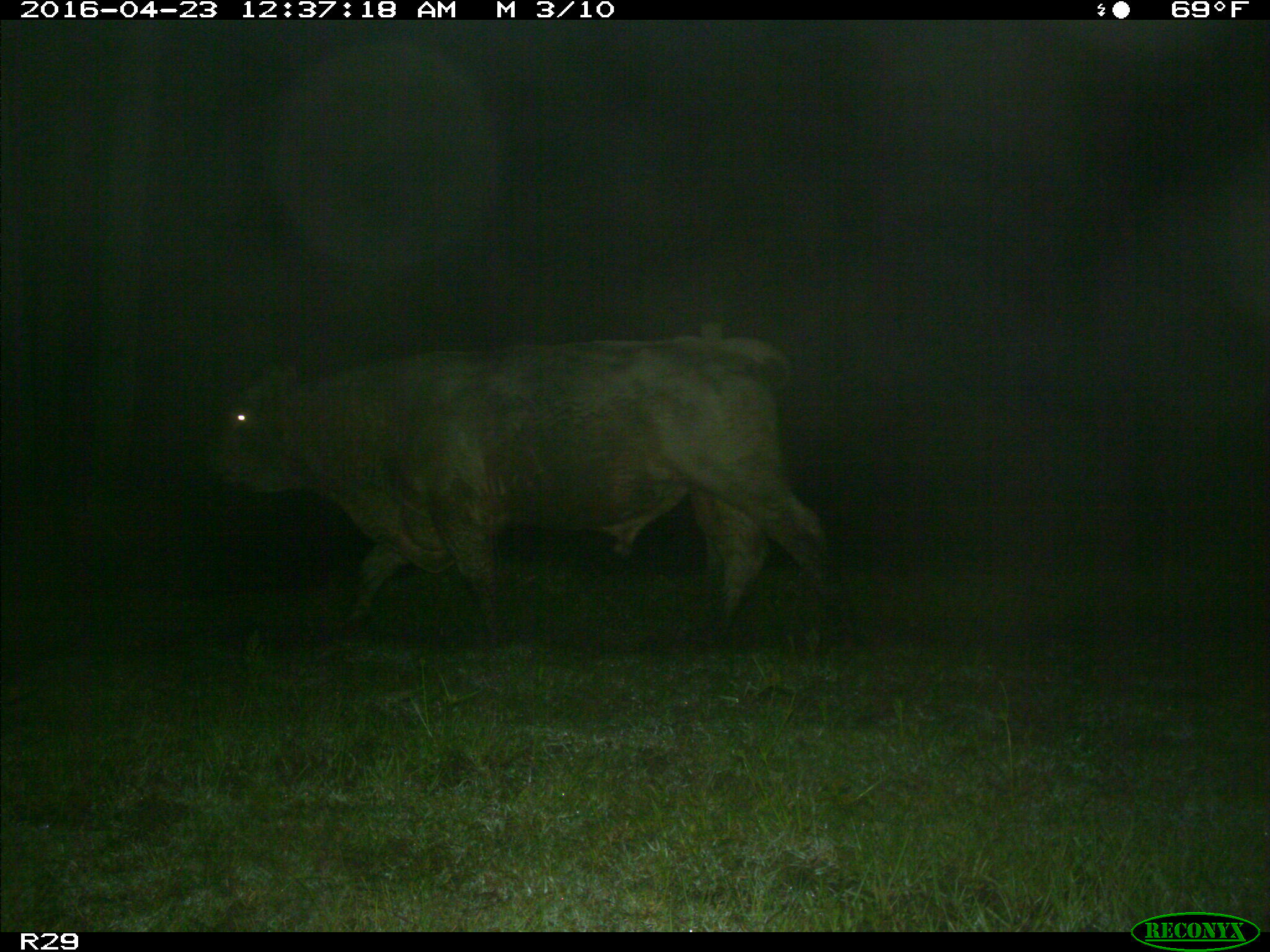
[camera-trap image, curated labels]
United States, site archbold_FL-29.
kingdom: Animalia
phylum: Chordata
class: Mammalia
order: Artiodactyla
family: Bovidae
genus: Bos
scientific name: Bos taurus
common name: domestic cow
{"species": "Bos taurus (domestic cow)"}